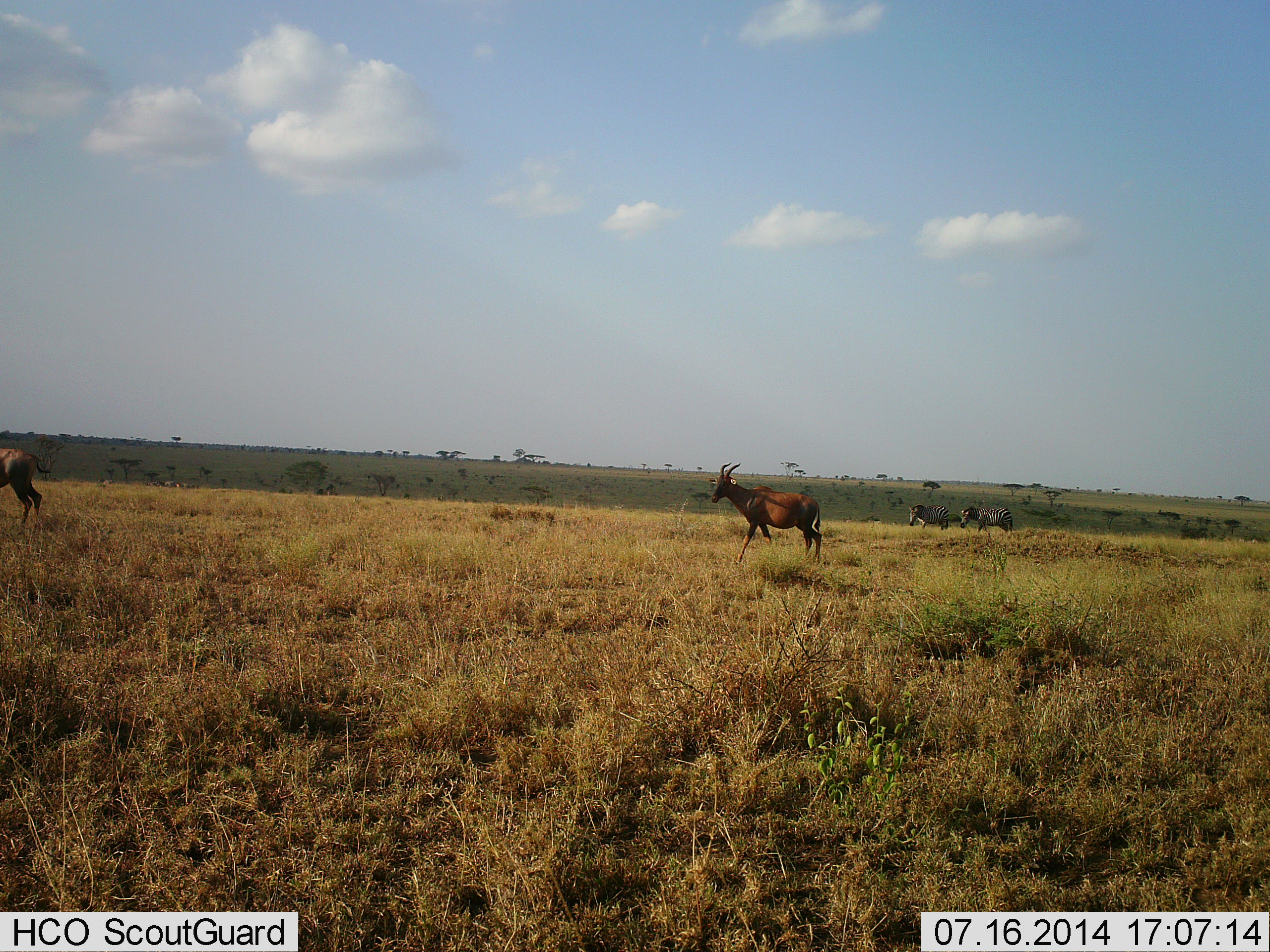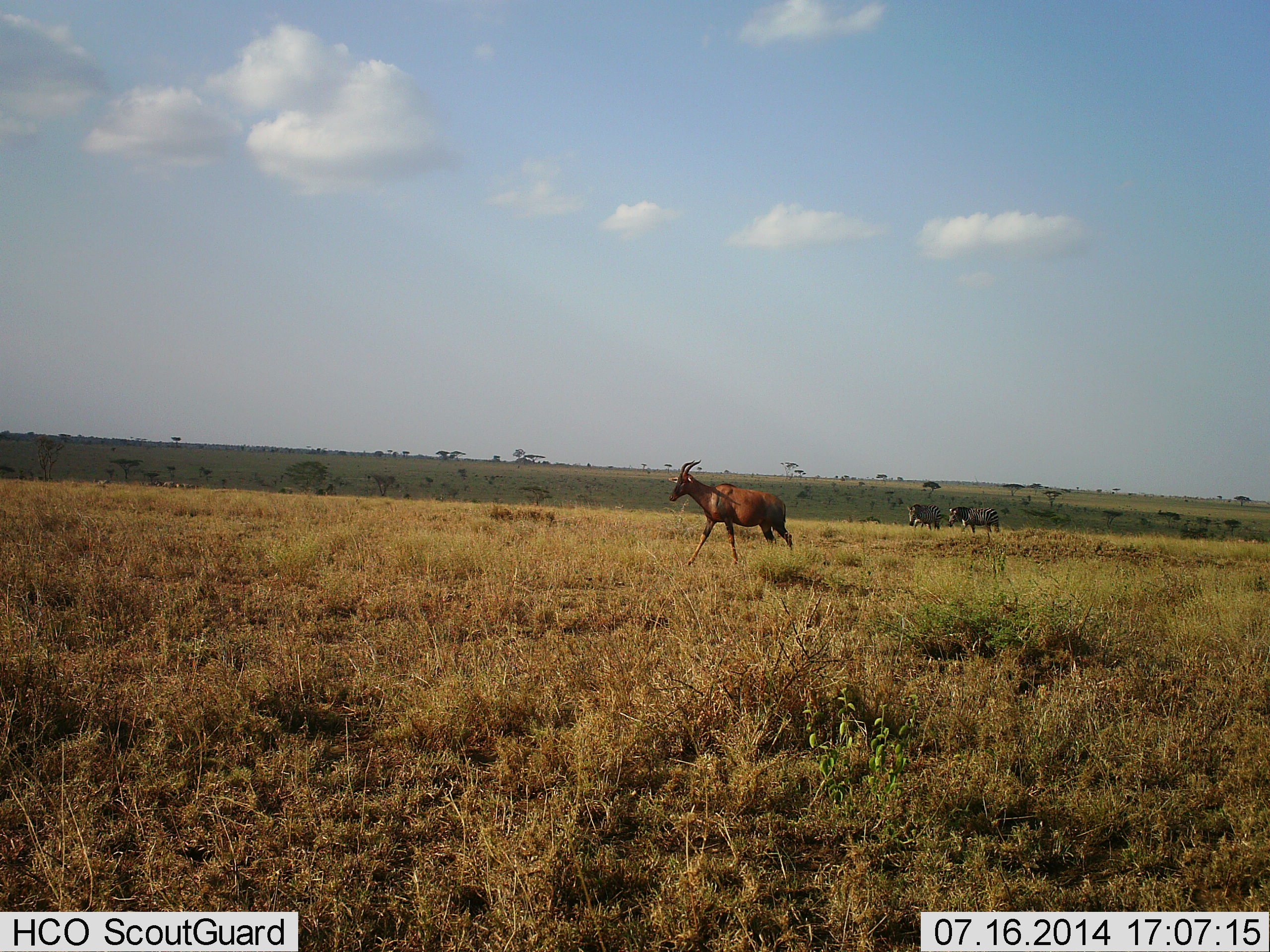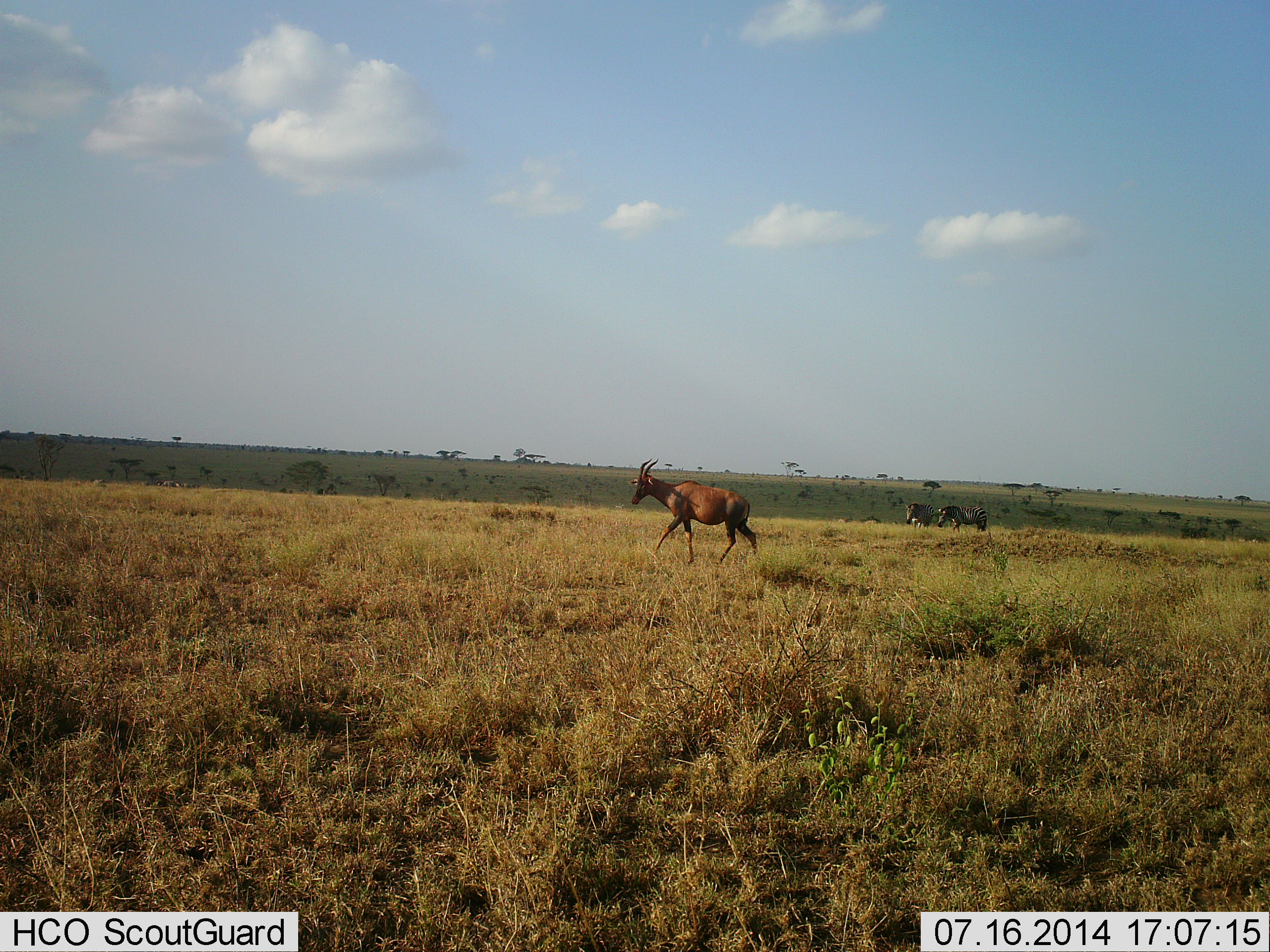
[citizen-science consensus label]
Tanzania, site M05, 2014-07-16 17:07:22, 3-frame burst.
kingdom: Animalia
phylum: Chordata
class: Mammalia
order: Artiodactyla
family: Bovidae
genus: Damaliscus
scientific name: Damaliscus lunatus jimela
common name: topi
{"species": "topi (Damaliscus lunatus jimela)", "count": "2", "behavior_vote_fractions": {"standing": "20%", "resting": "0%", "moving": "100%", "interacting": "0%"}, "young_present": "0%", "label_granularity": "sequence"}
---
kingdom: Animalia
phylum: Chordata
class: Mammalia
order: Perissodactyla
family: Equidae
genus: Equus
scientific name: Equus quagga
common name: plains zebra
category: zebra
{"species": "zebra (plains zebra) (Equus quagga)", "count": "2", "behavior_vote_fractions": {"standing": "20%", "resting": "0%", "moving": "90%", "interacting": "10%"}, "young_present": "0%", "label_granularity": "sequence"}